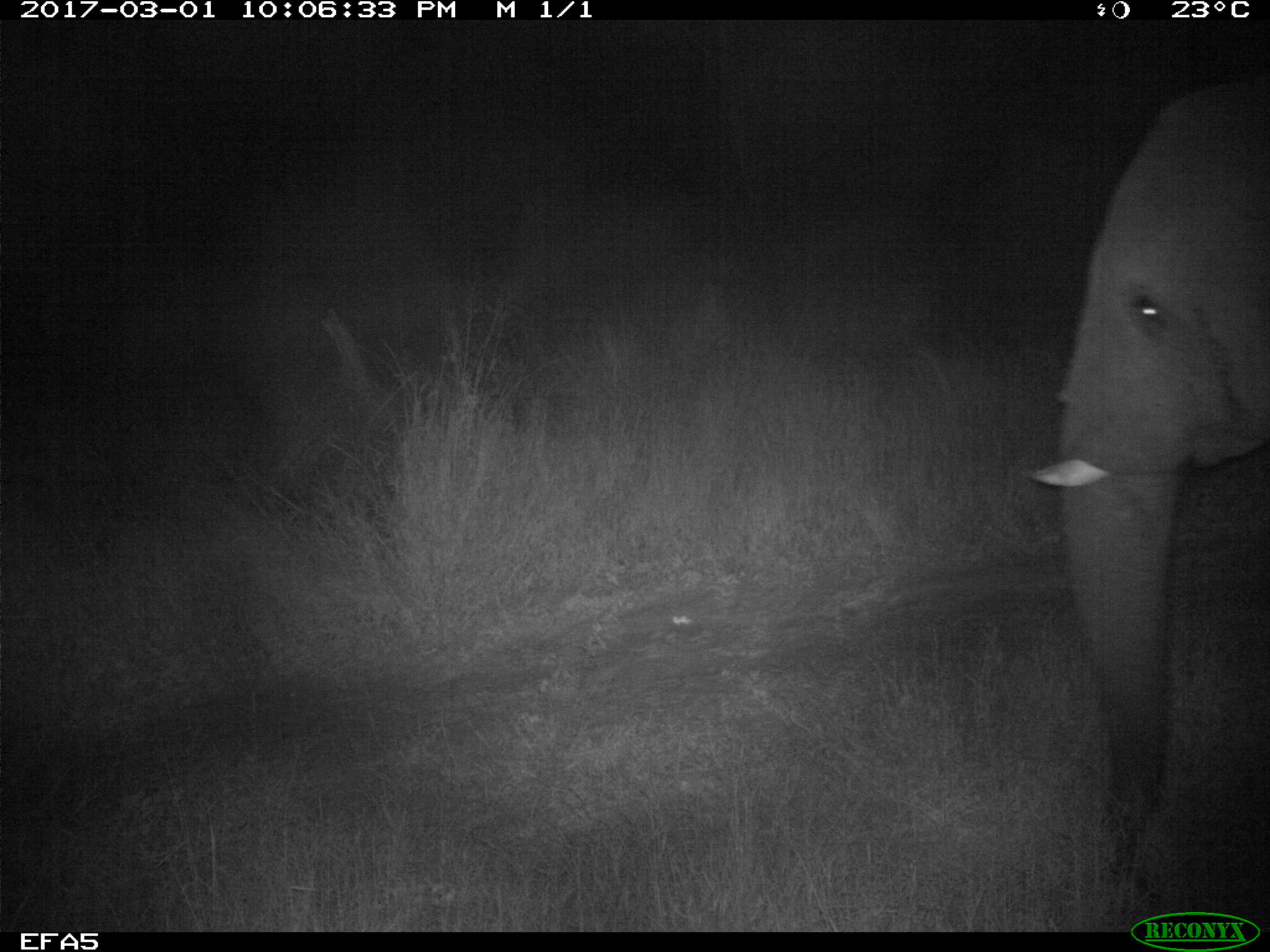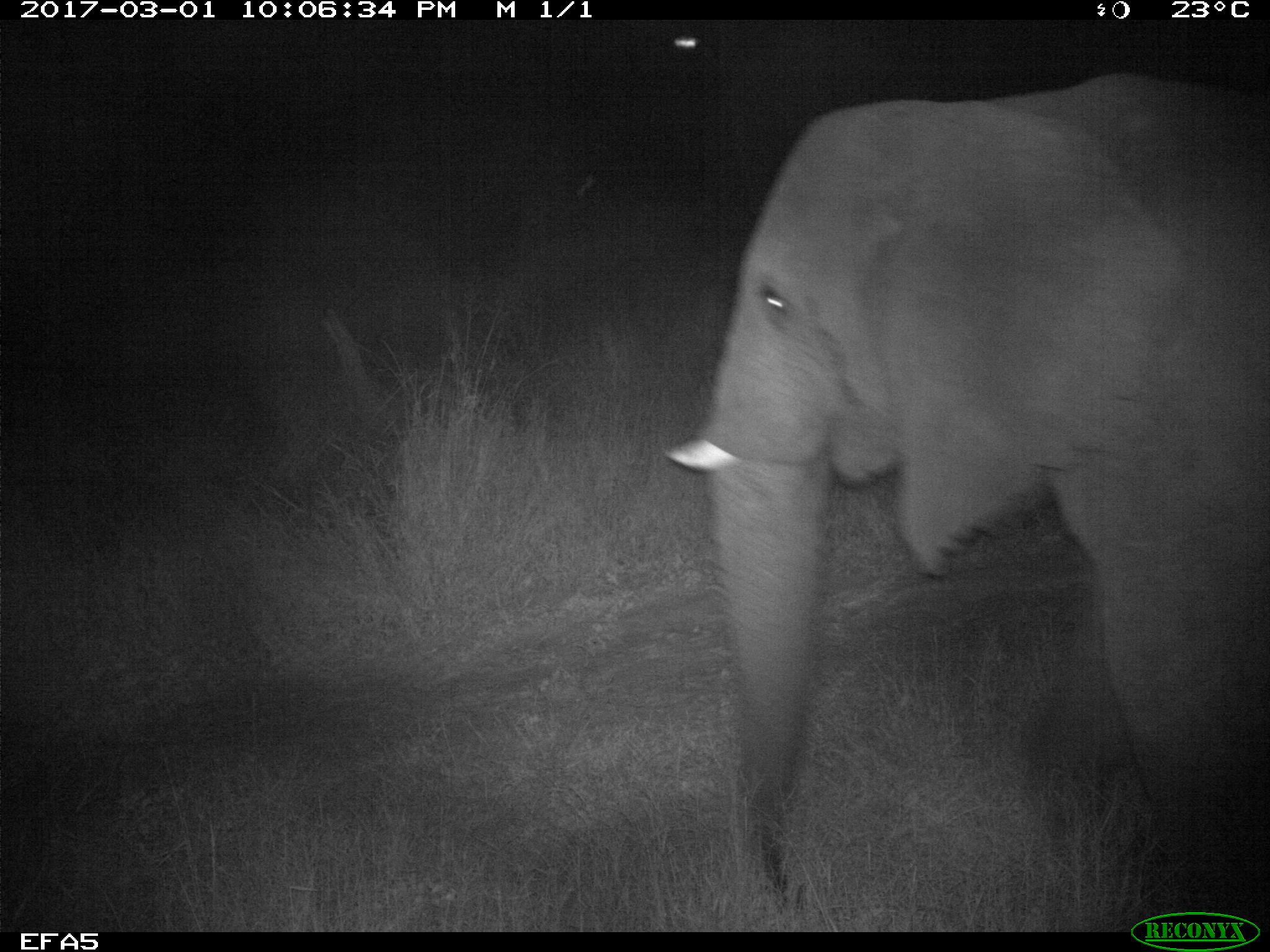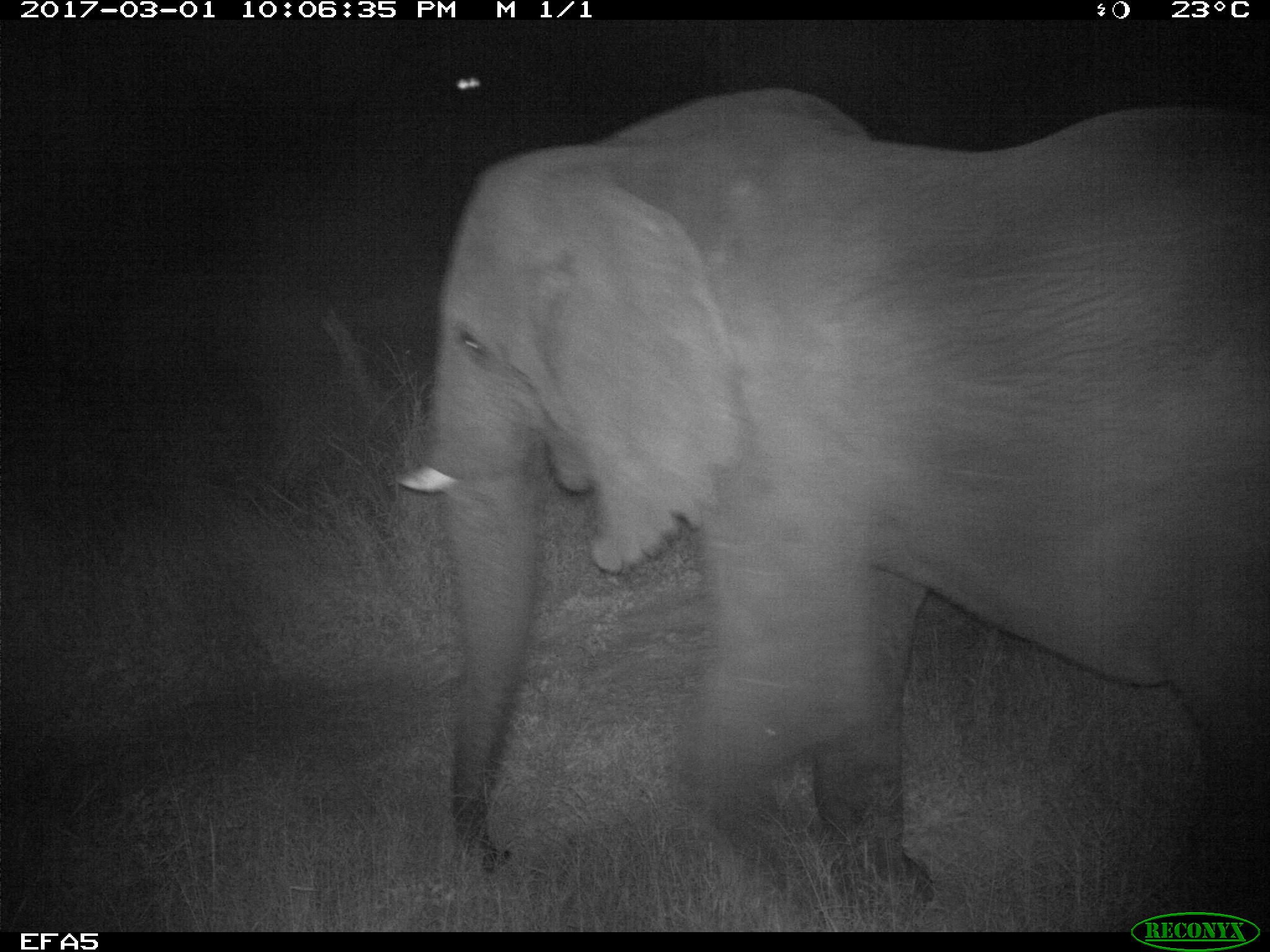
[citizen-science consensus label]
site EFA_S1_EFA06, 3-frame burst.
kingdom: Animalia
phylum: Chordata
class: Mammalia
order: Proboscidea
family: Elephantidae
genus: Loxodonta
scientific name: Loxodonta africana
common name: african bush elephant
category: elephant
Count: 1.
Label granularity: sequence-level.